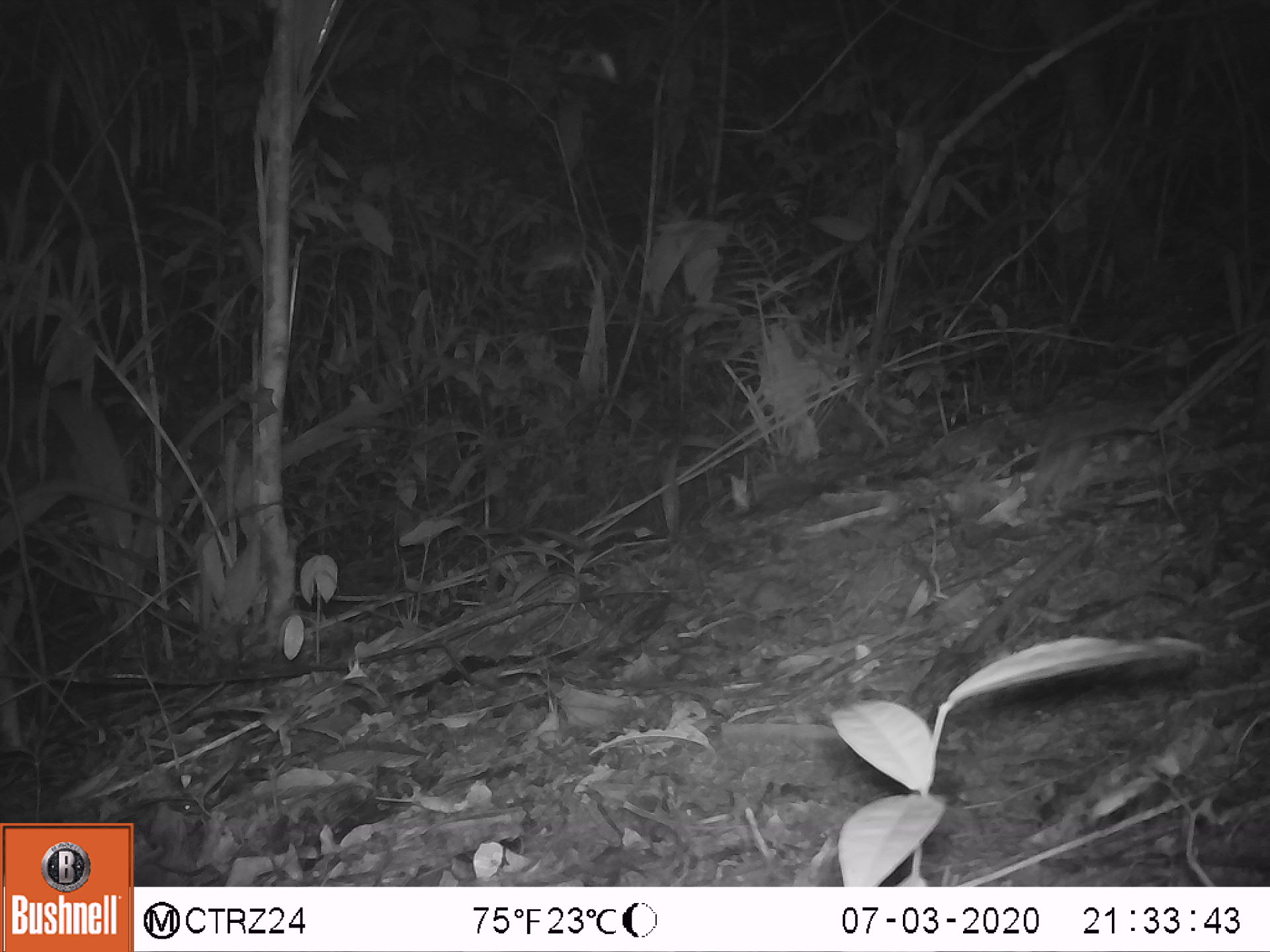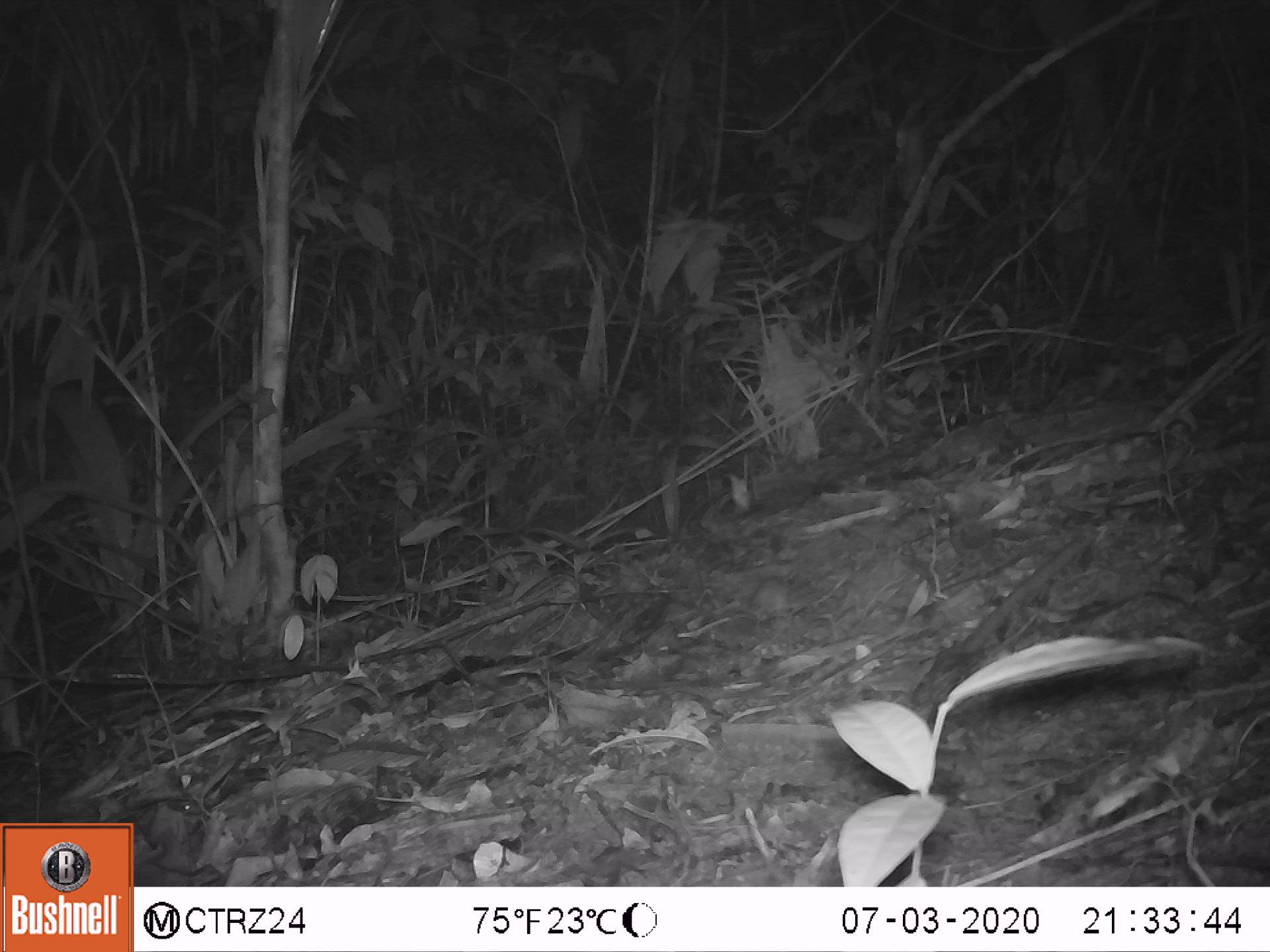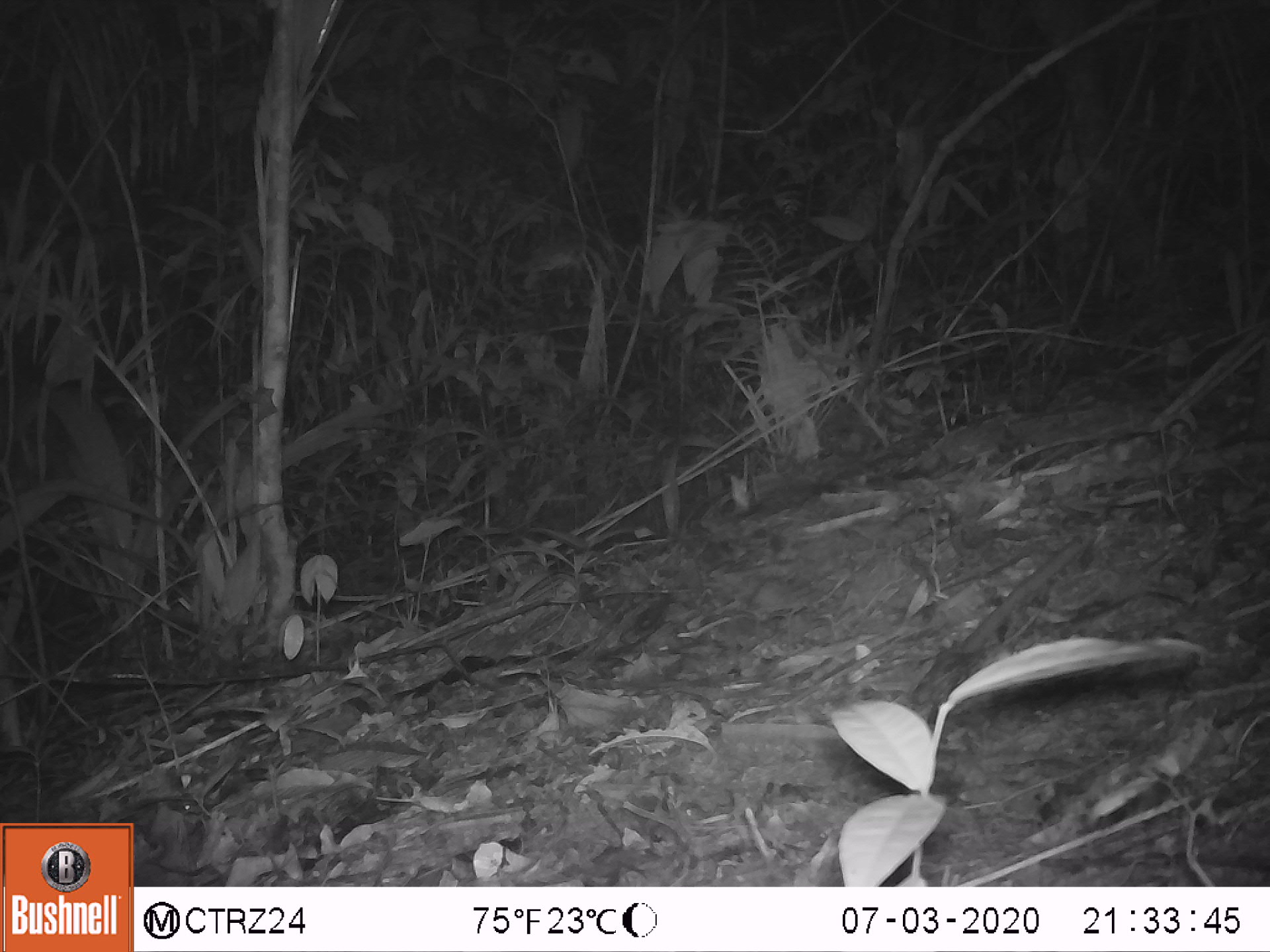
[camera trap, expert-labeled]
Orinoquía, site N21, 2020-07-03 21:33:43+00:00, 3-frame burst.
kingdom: Animalia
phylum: Chordata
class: Mammalia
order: Rodentia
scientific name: Rodentia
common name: rodent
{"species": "rodent (Rodentia)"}